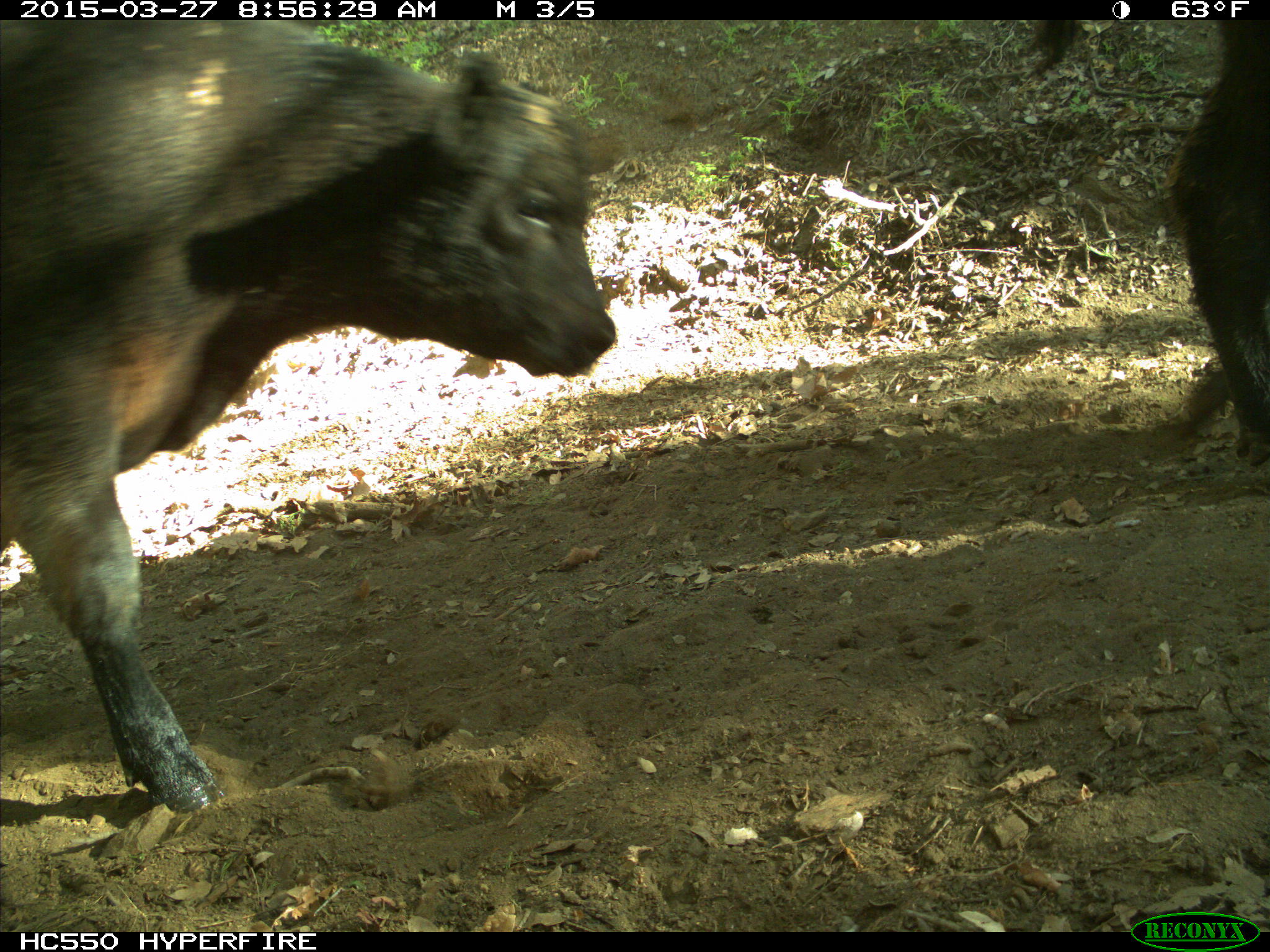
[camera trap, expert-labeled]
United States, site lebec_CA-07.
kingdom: Animalia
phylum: Chordata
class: Mammalia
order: Artiodactyla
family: Bovidae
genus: Bos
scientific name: Bos taurus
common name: domestic cow